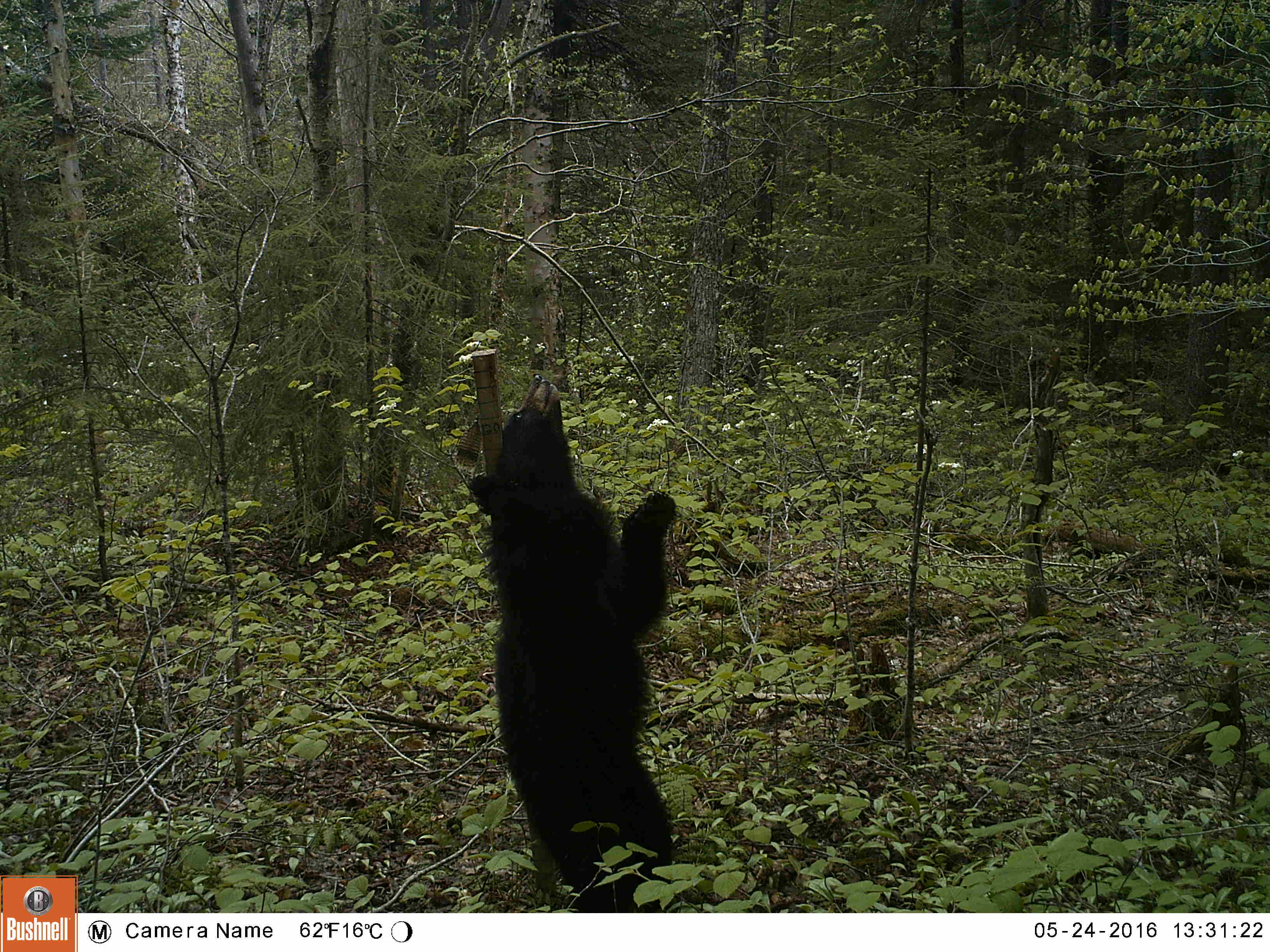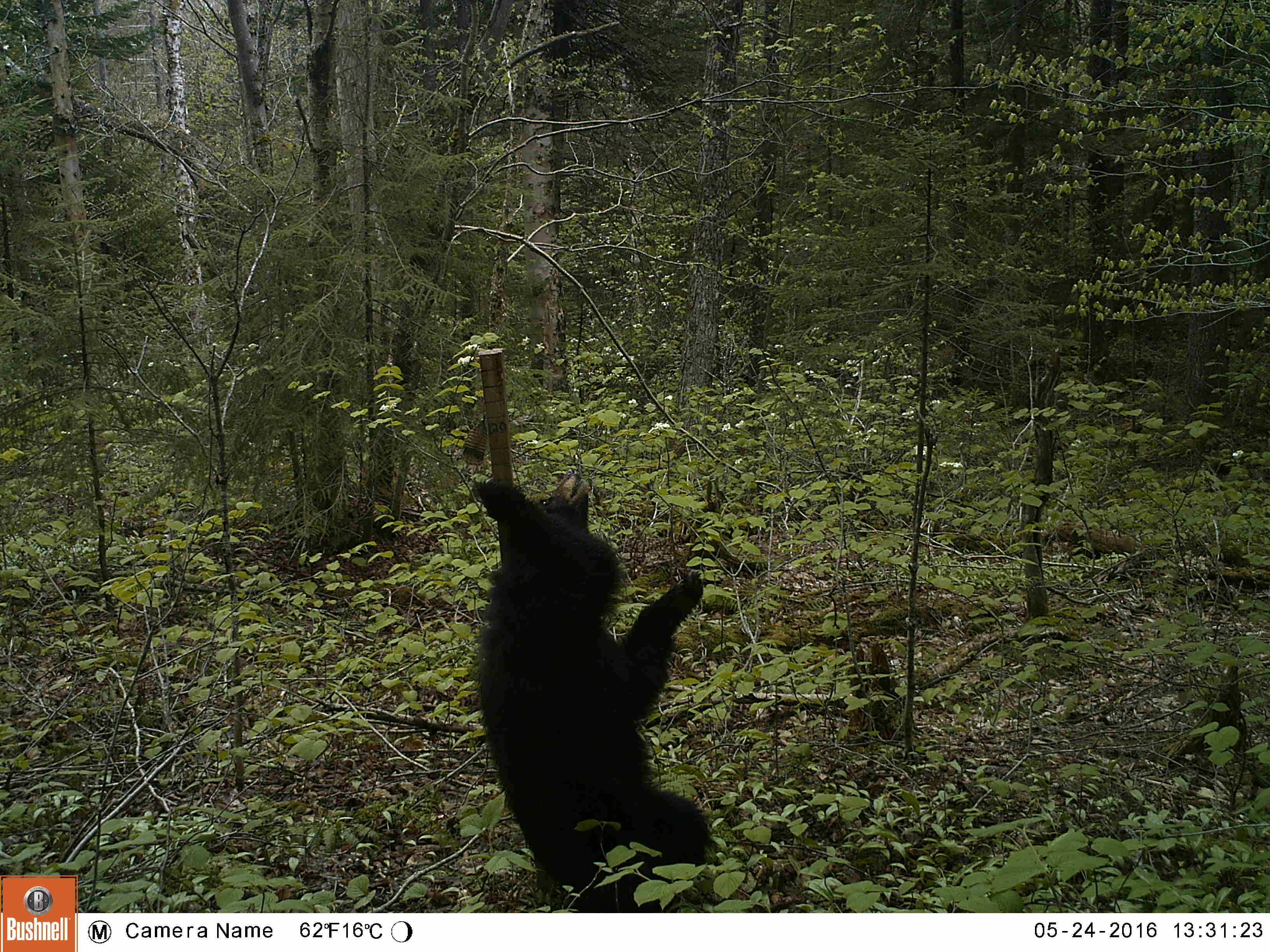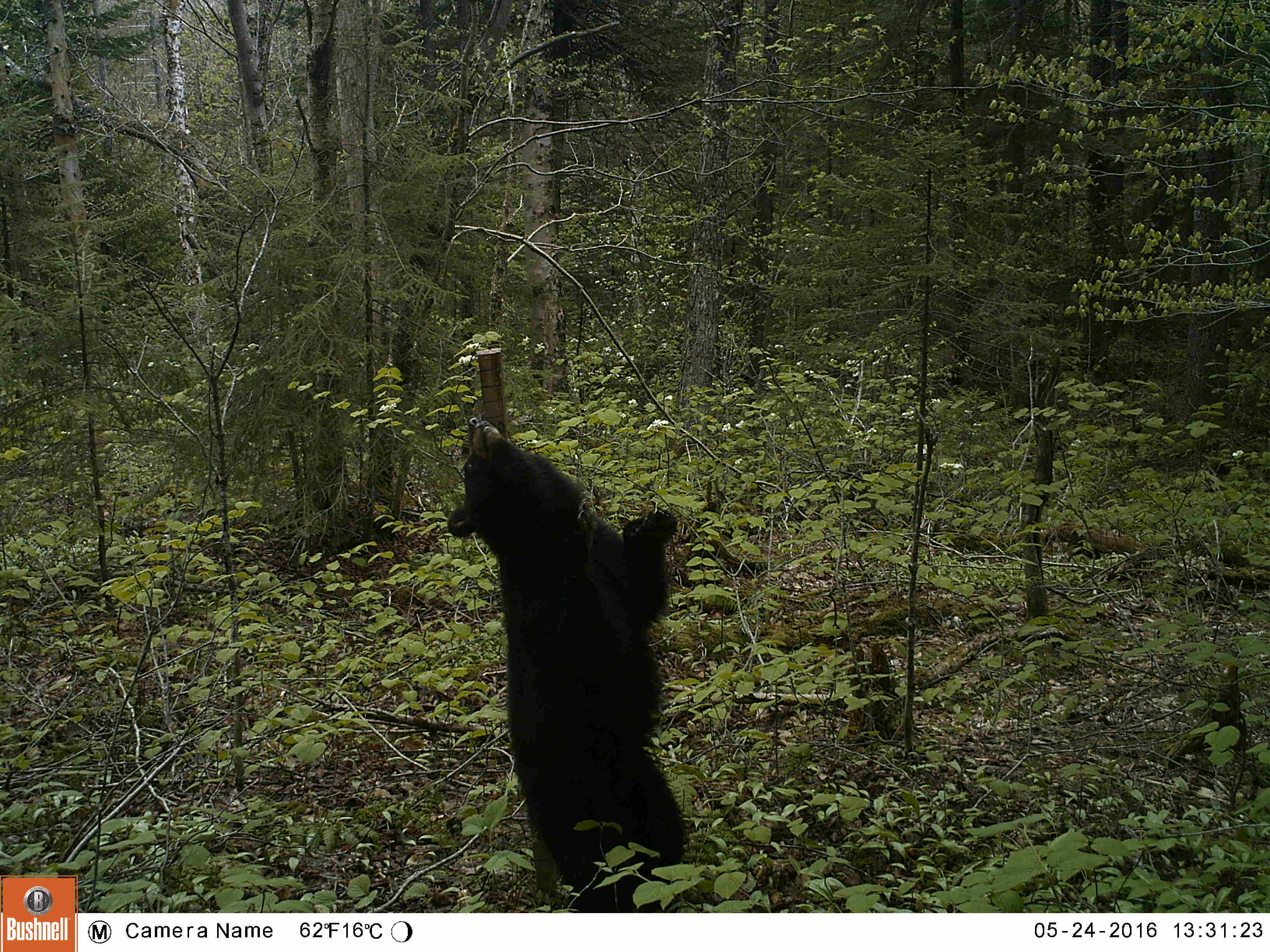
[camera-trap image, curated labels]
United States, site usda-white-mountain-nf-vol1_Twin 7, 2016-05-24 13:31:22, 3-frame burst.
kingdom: Animalia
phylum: Chordata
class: Mammalia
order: Carnivora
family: Ursidae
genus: Ursus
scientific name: Ursus americanus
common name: black bear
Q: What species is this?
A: Black bear (Ursus americanus).